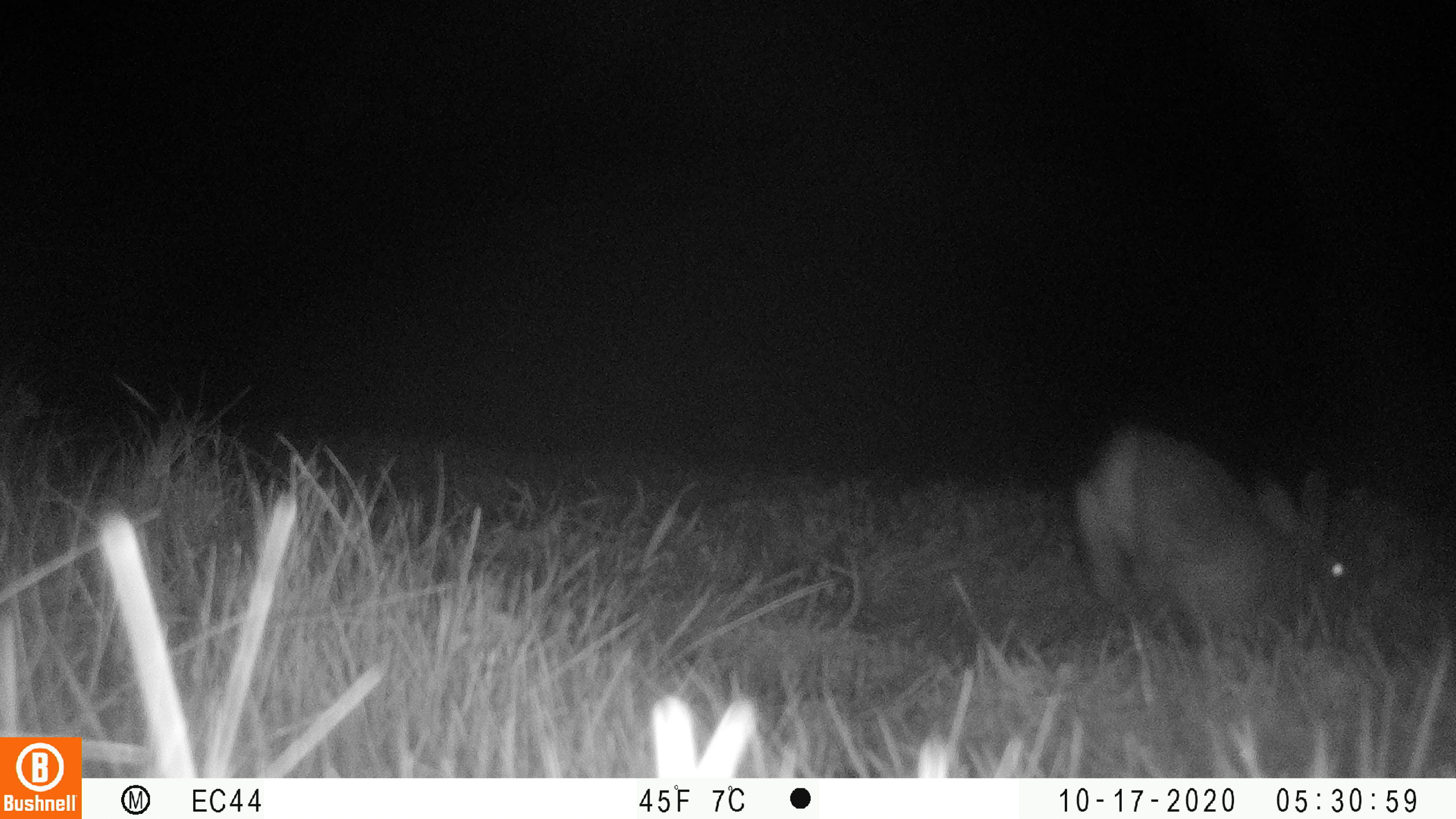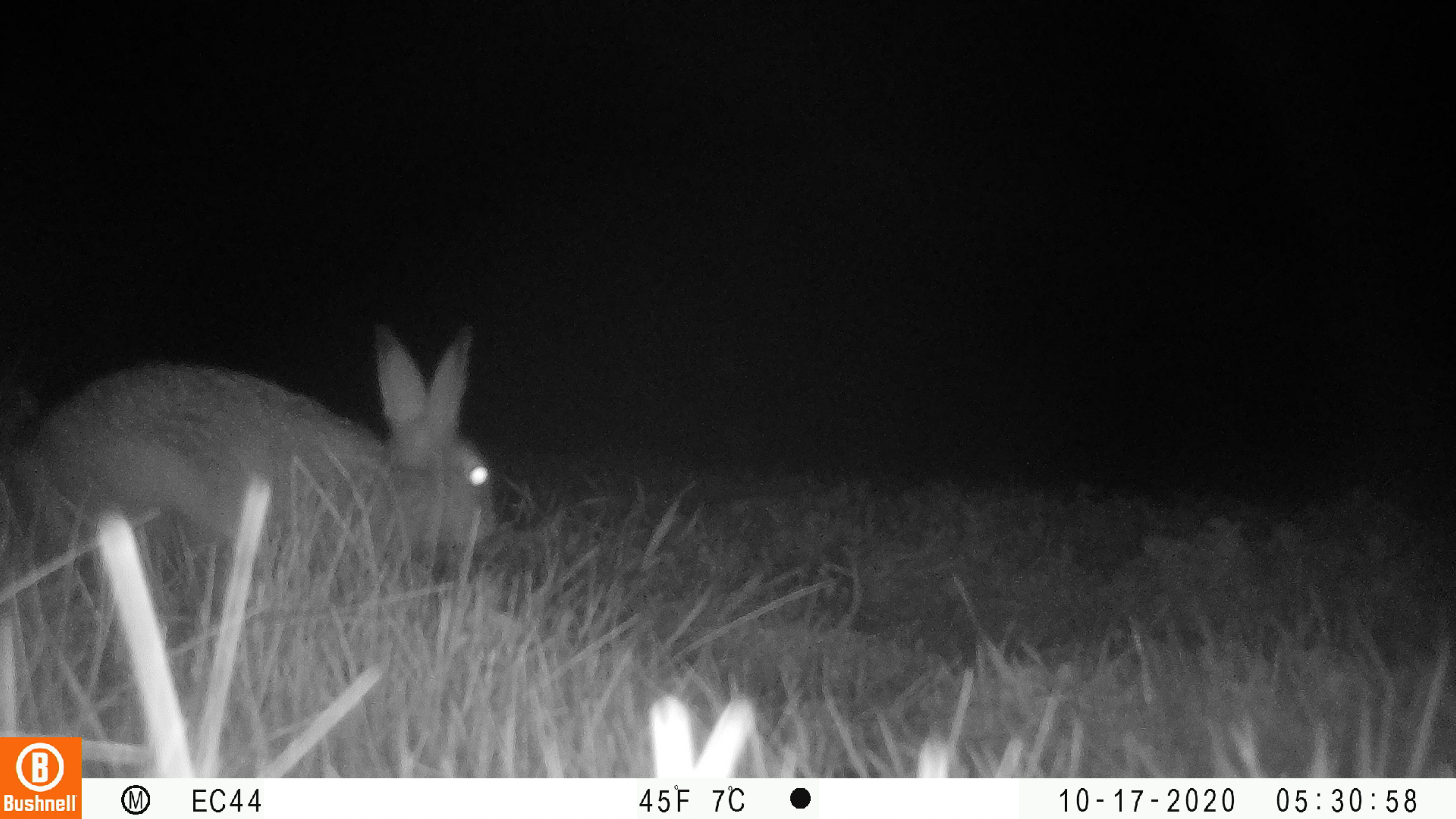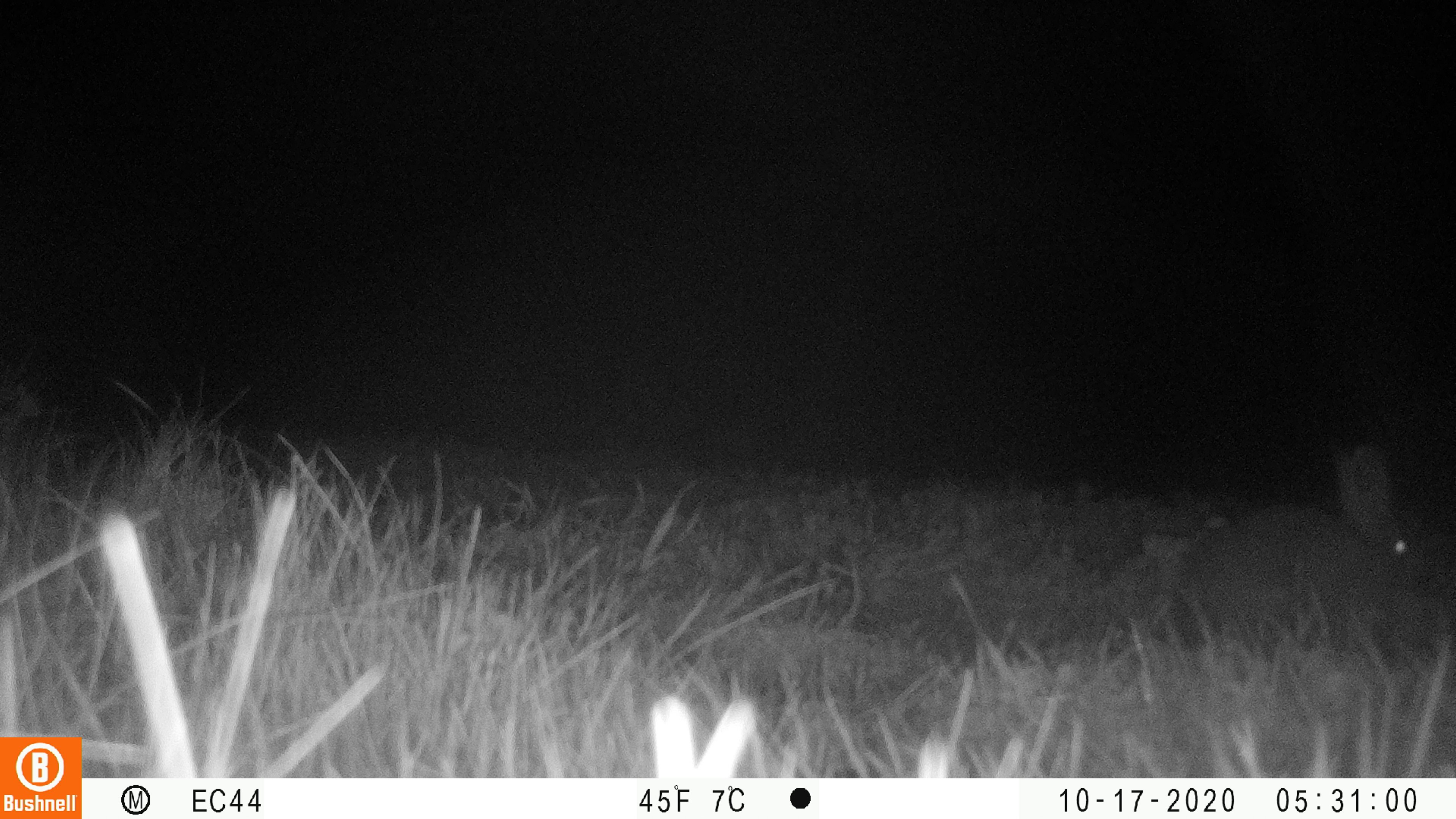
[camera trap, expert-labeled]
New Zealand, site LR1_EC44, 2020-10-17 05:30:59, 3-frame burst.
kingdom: Animalia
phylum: Chordata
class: Mammalia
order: Lagomorpha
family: Leporidae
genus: Oryctolagus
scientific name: Oryctolagus cuniculus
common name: european rabbit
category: rabbit